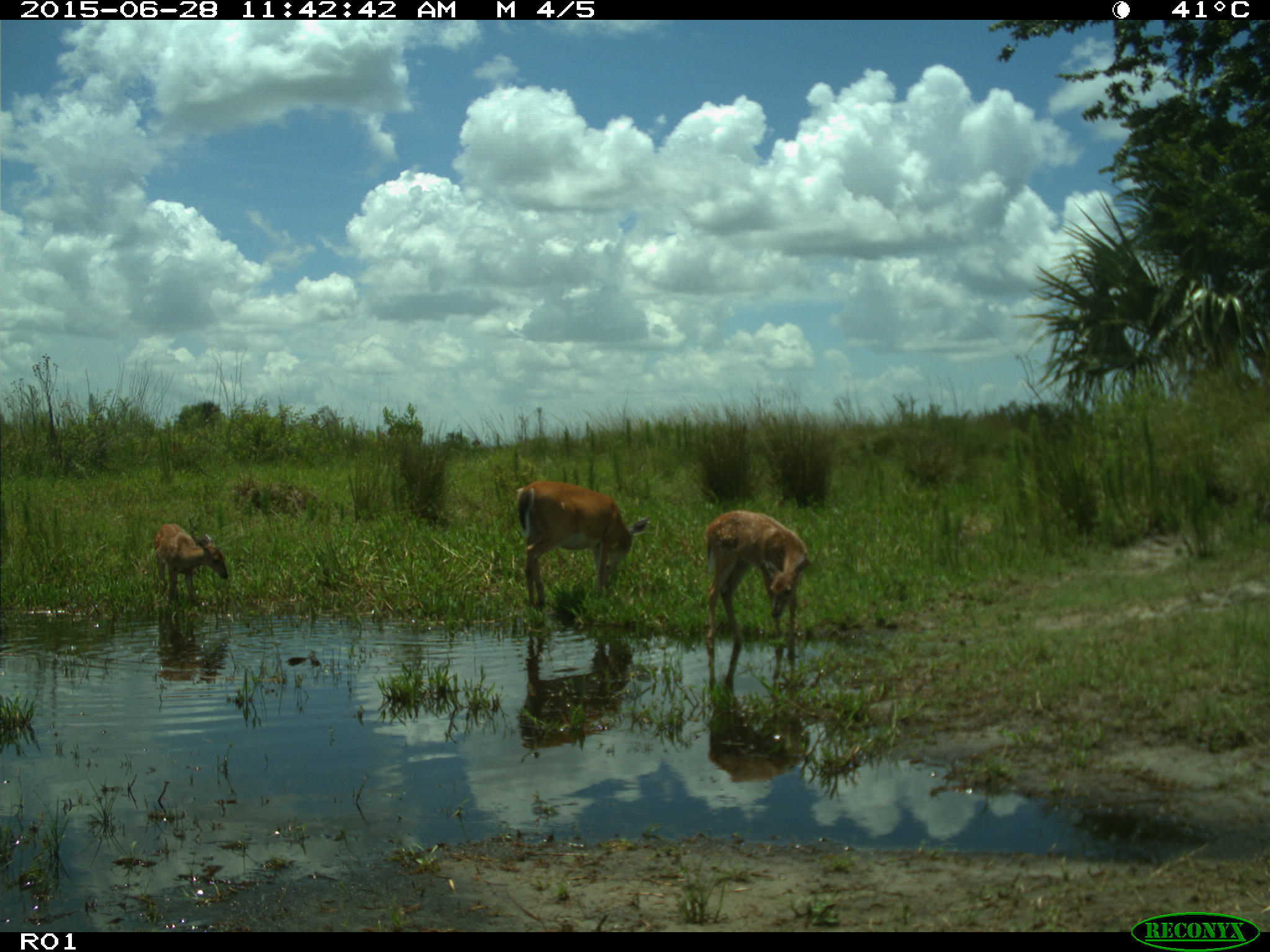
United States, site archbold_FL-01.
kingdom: Animalia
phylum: Chordata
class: Mammalia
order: Artiodactyla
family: Cervidae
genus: Odocoileus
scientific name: Odocoileus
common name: deer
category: unidentified deer